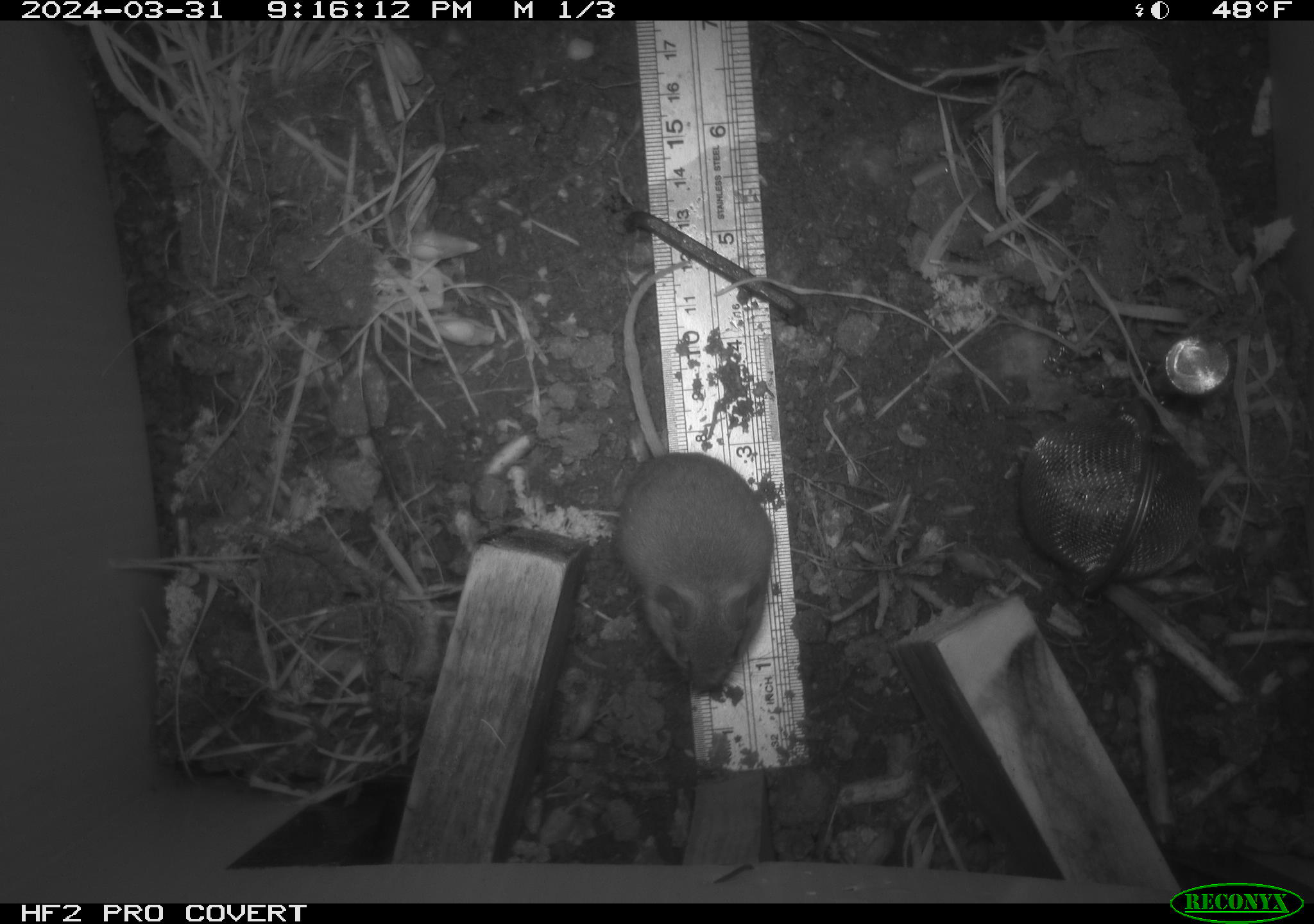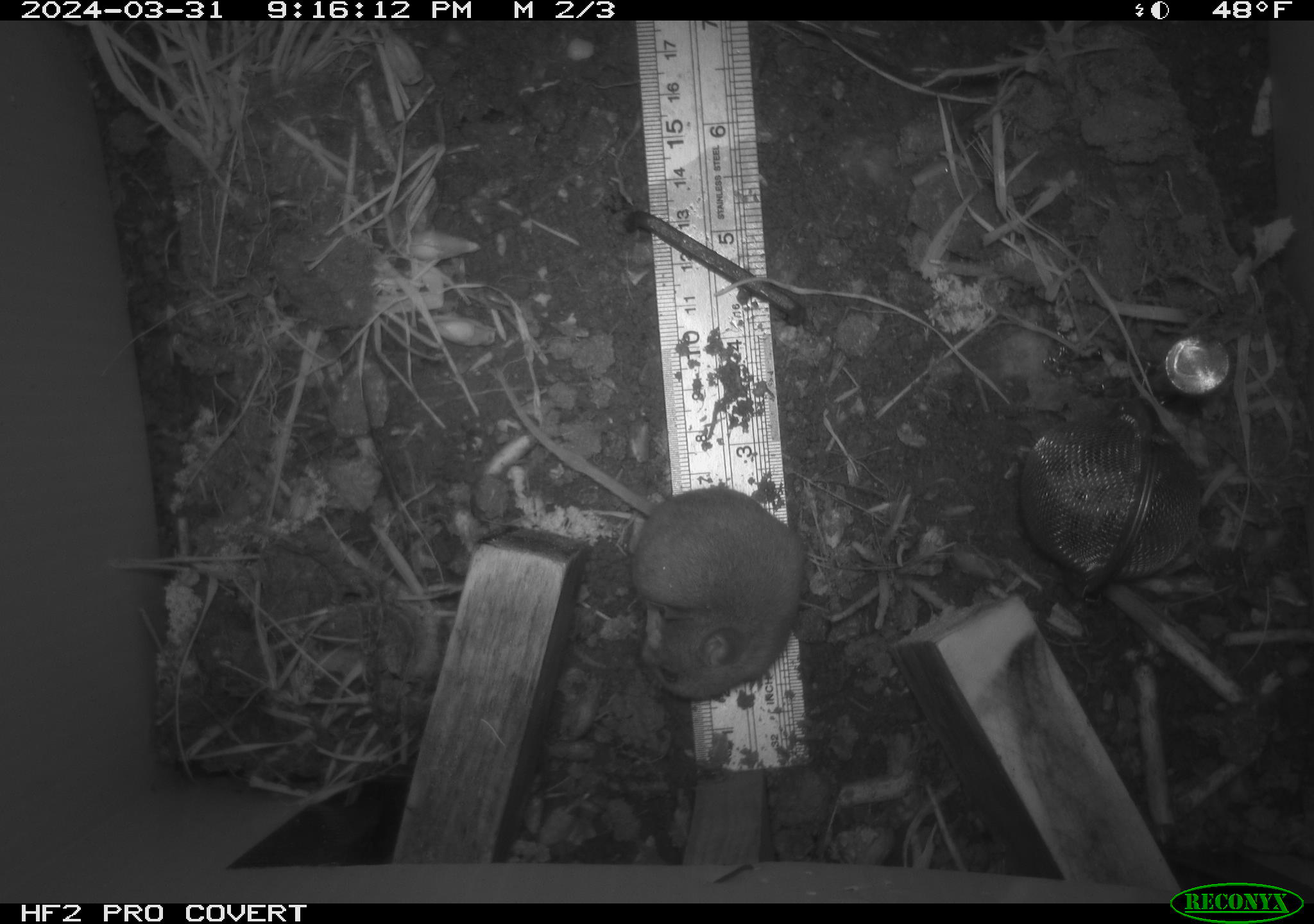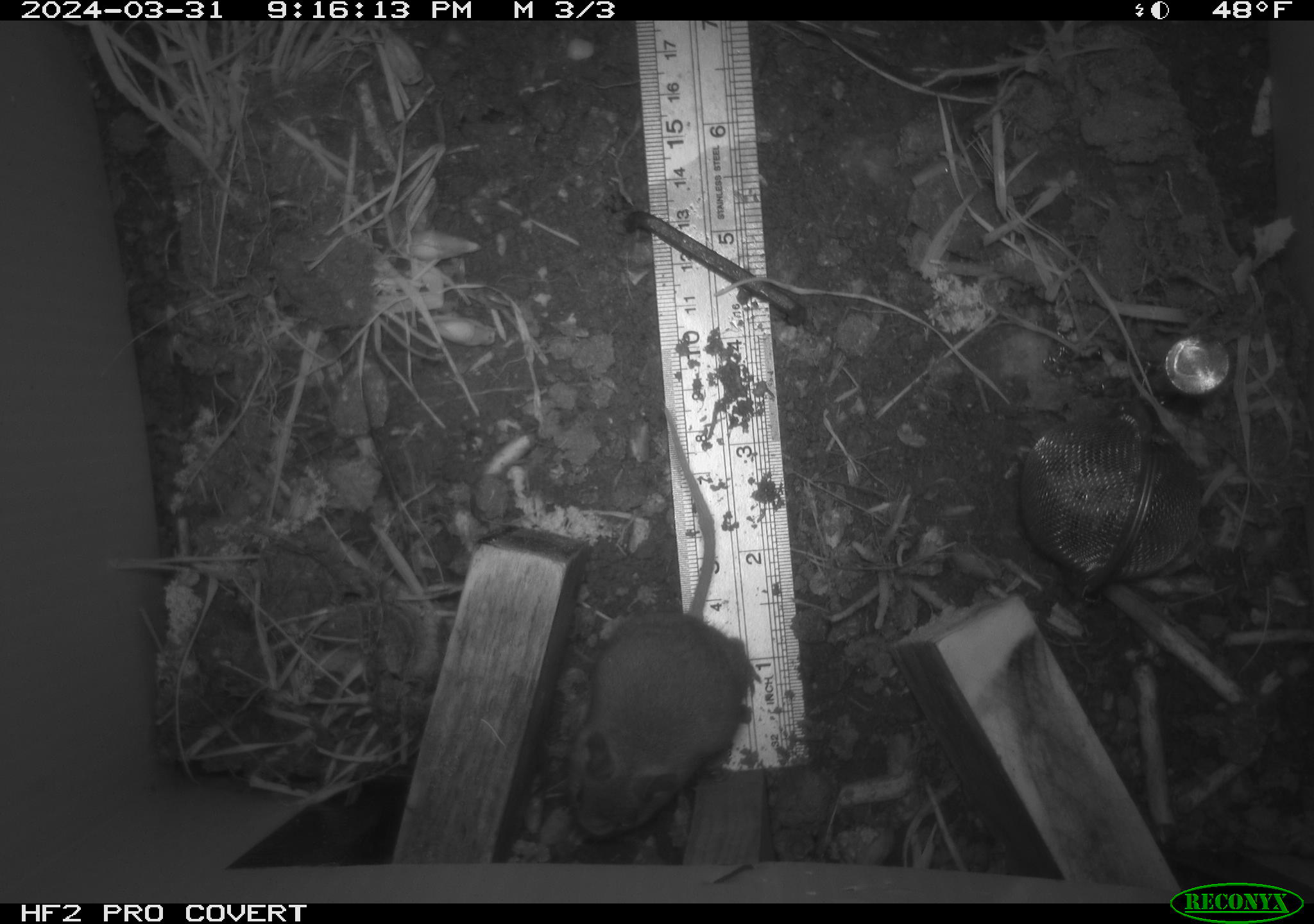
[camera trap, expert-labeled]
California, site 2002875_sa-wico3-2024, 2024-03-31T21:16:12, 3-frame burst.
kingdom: Animalia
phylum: Chordata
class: Mammalia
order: Rodentia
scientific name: Rodentia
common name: mouse species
Mouse species (Rodentia).